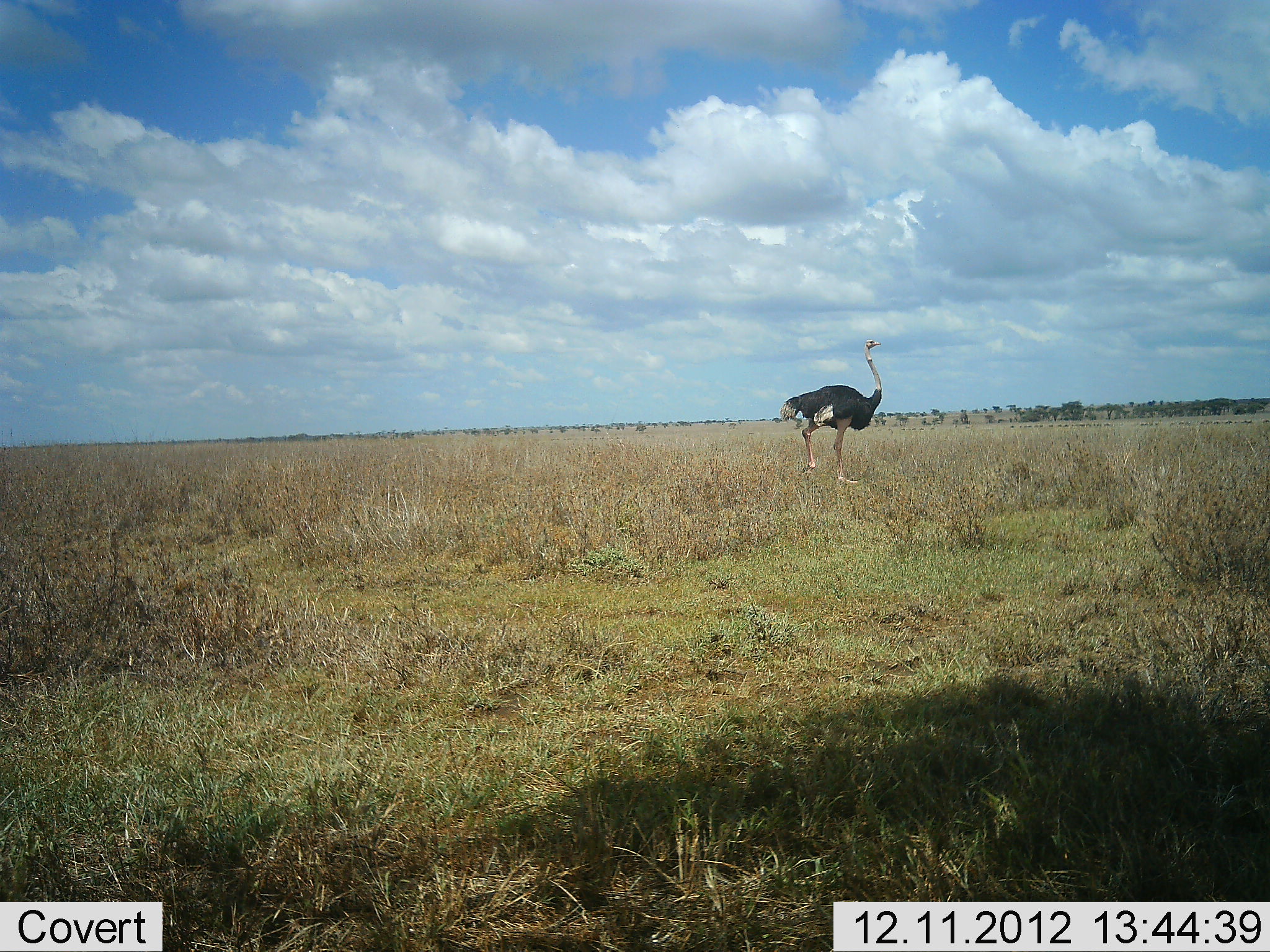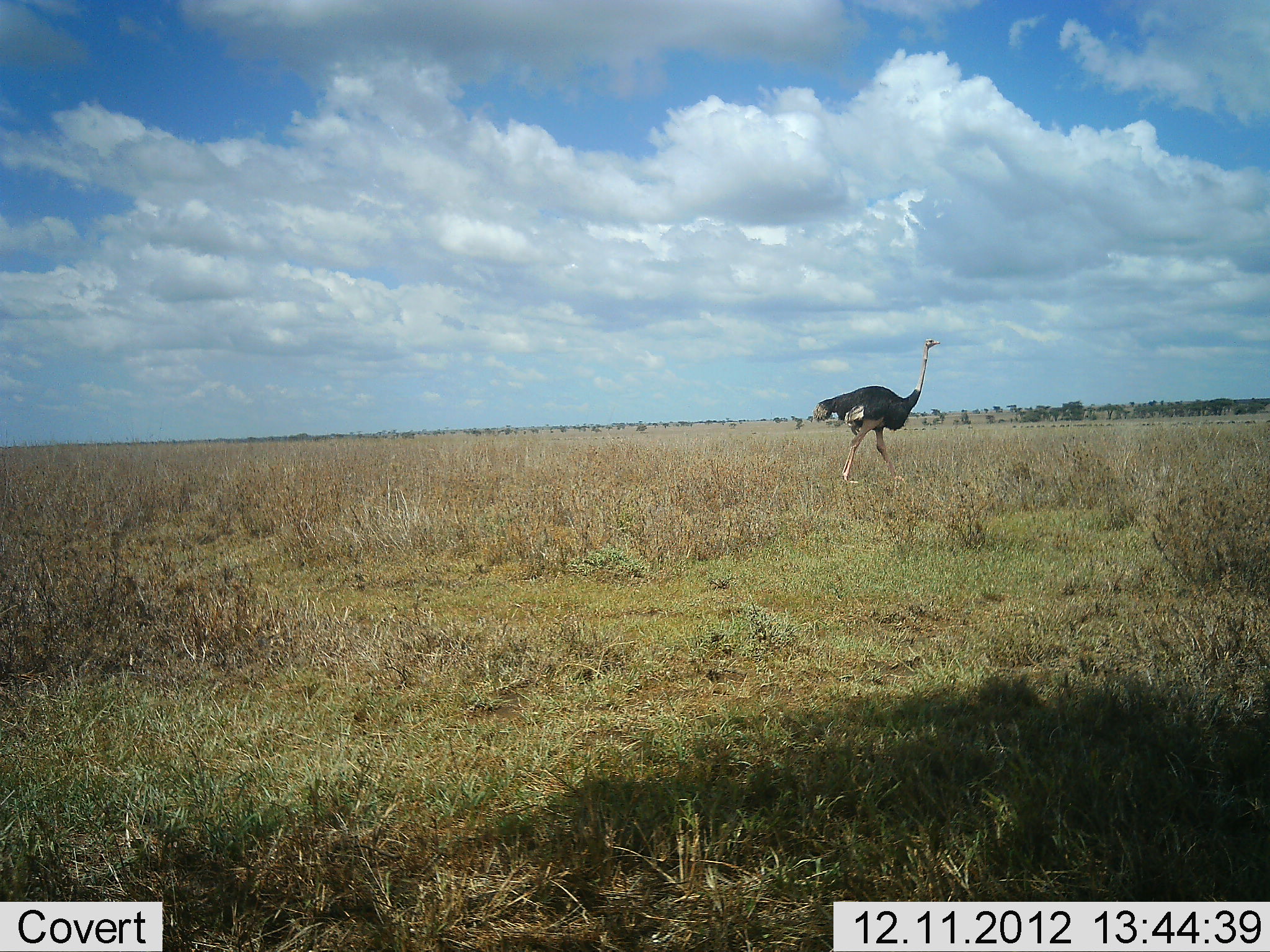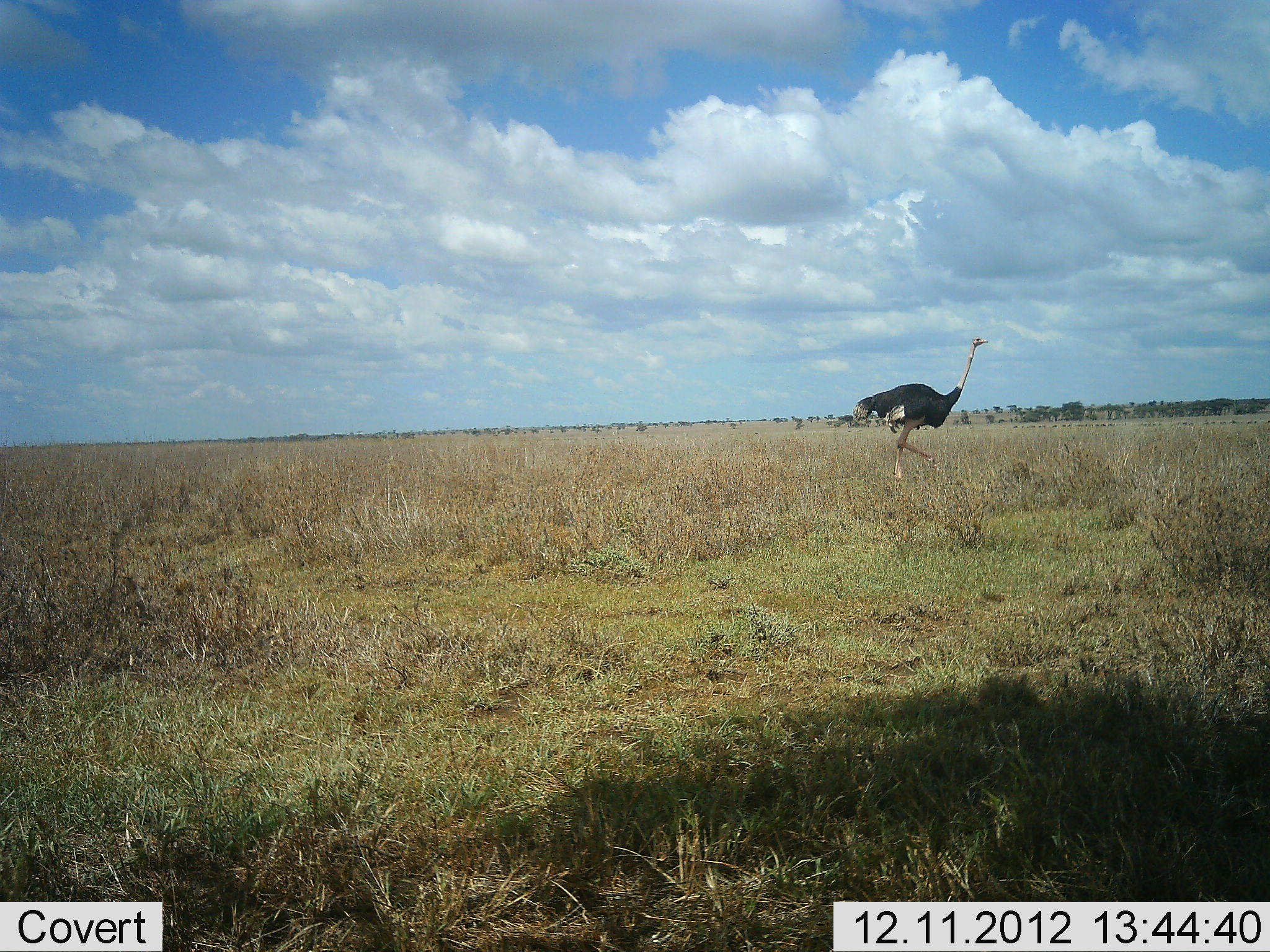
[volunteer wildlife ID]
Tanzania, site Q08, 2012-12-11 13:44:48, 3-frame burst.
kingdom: Animalia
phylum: Chordata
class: Aves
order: Struthioniformes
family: Struthionidae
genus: Struthio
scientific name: Struthio camelus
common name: ostrich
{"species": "ostrich (Struthio camelus)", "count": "1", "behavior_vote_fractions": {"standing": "11%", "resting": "0%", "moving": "94%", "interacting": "0%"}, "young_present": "0%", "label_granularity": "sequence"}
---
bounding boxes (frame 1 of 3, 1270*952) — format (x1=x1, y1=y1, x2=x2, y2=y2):
animal: (x1=778, y1=338, x2=882, y2=485)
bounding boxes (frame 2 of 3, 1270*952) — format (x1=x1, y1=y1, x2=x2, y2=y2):
animal: (x1=812, y1=338, x2=941, y2=485)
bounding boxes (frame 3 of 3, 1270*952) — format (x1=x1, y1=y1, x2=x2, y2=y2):
animal: (x1=852, y1=337, x2=988, y2=485)